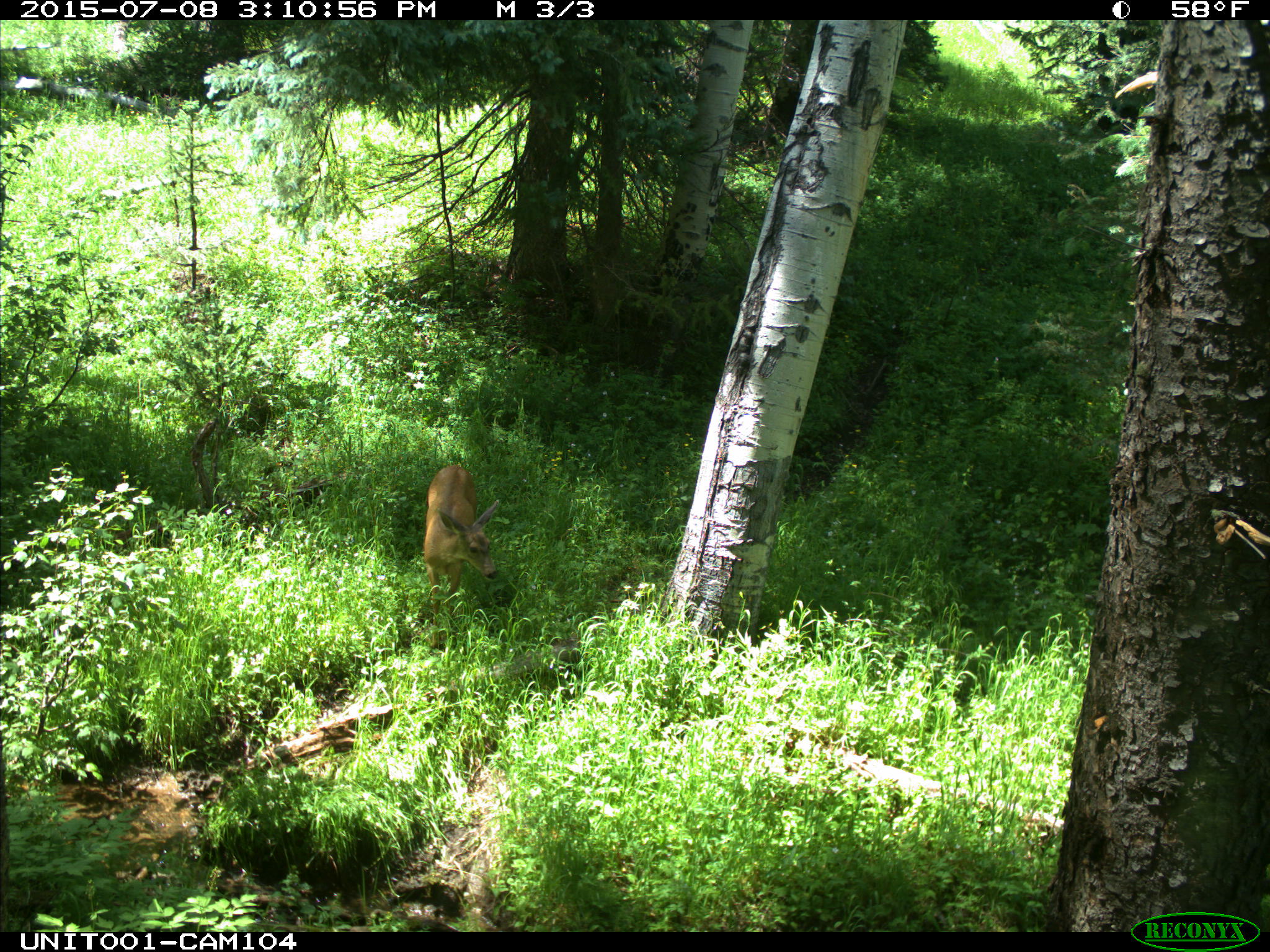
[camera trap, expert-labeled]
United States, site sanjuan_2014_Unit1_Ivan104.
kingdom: Animalia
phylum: Chordata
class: Mammalia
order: Artiodactyla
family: Cervidae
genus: Odocoileus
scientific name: Odocoileus hemionus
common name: mule deer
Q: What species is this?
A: Odocoileus hemionus (mule deer).